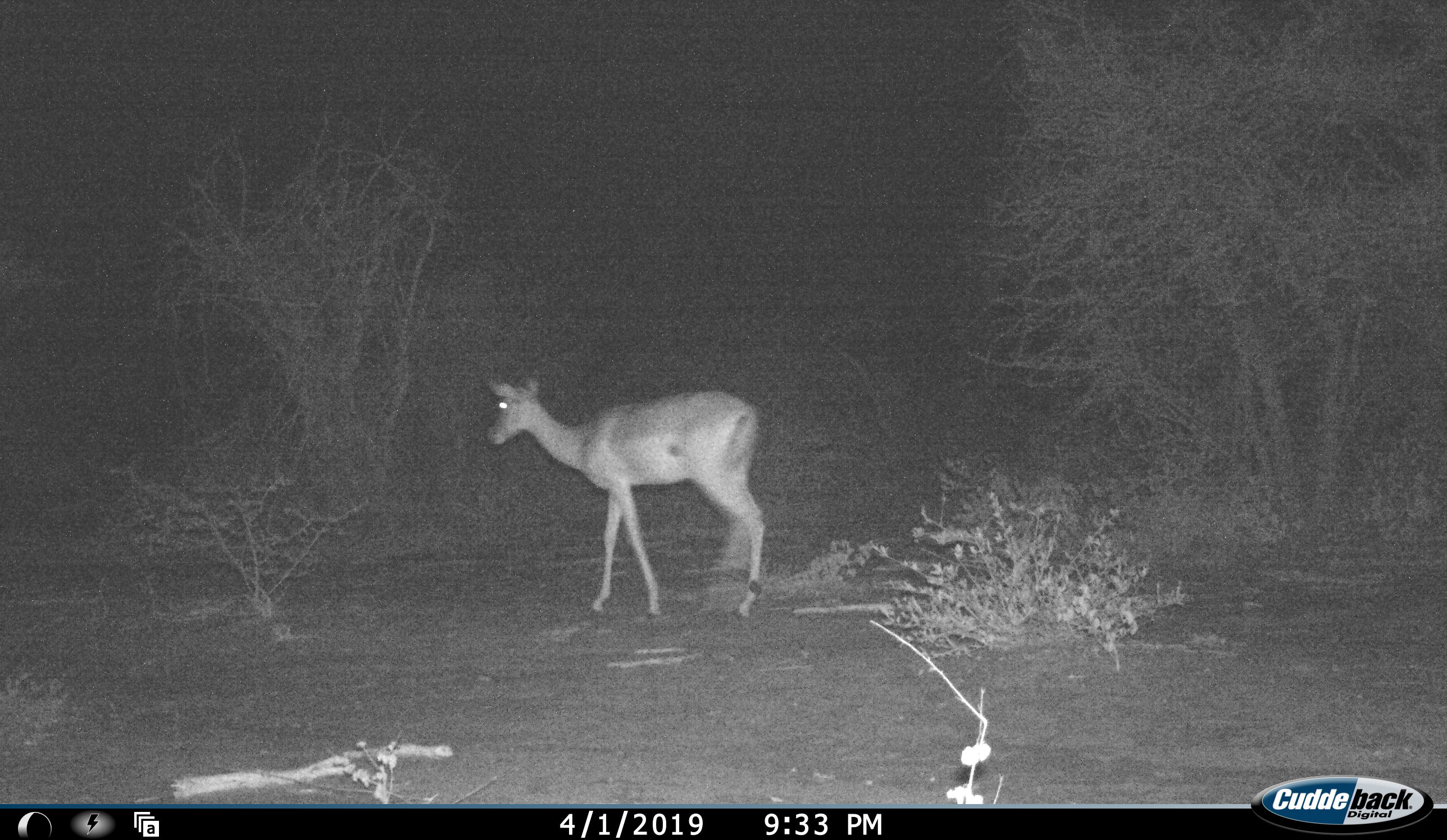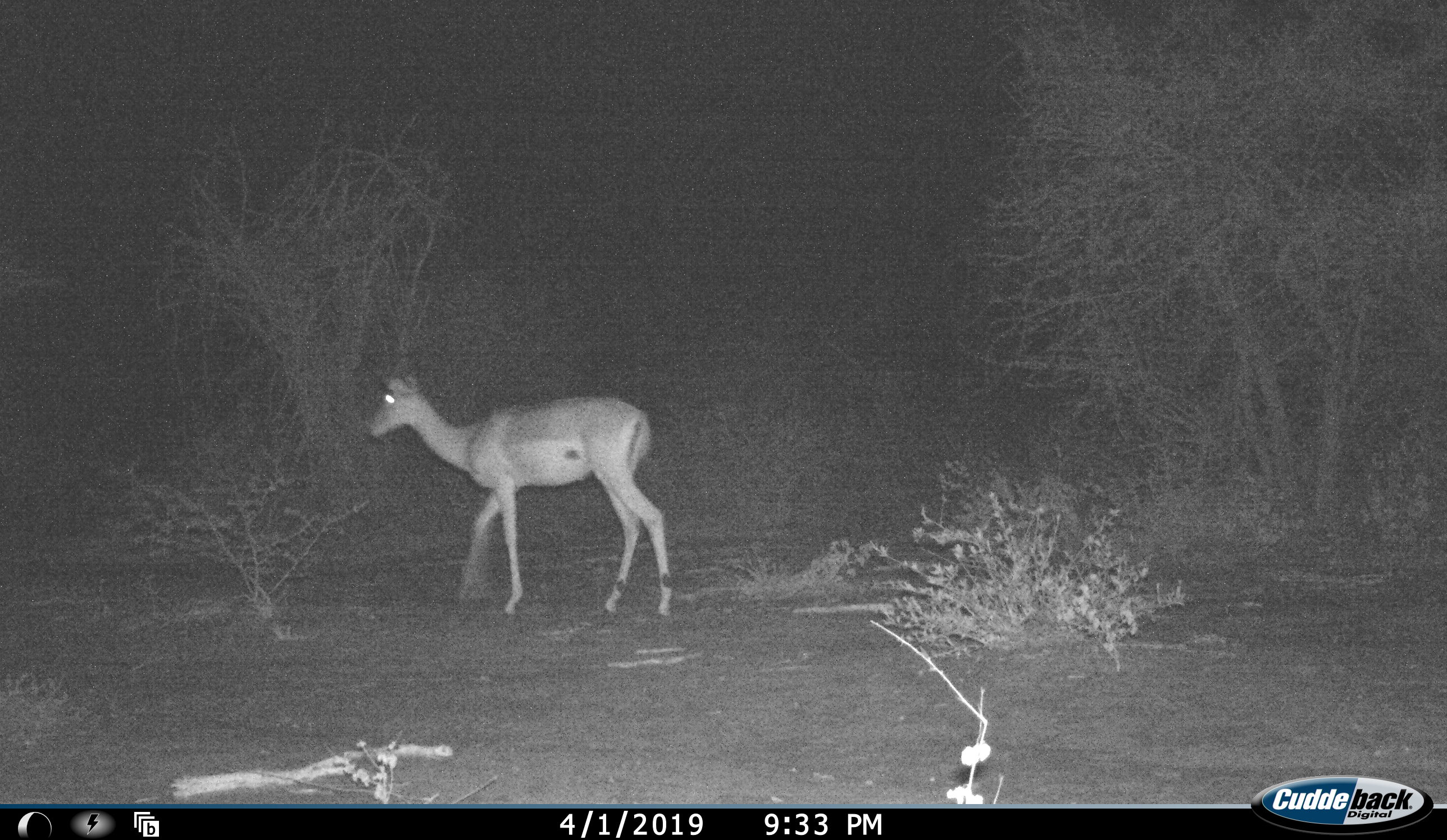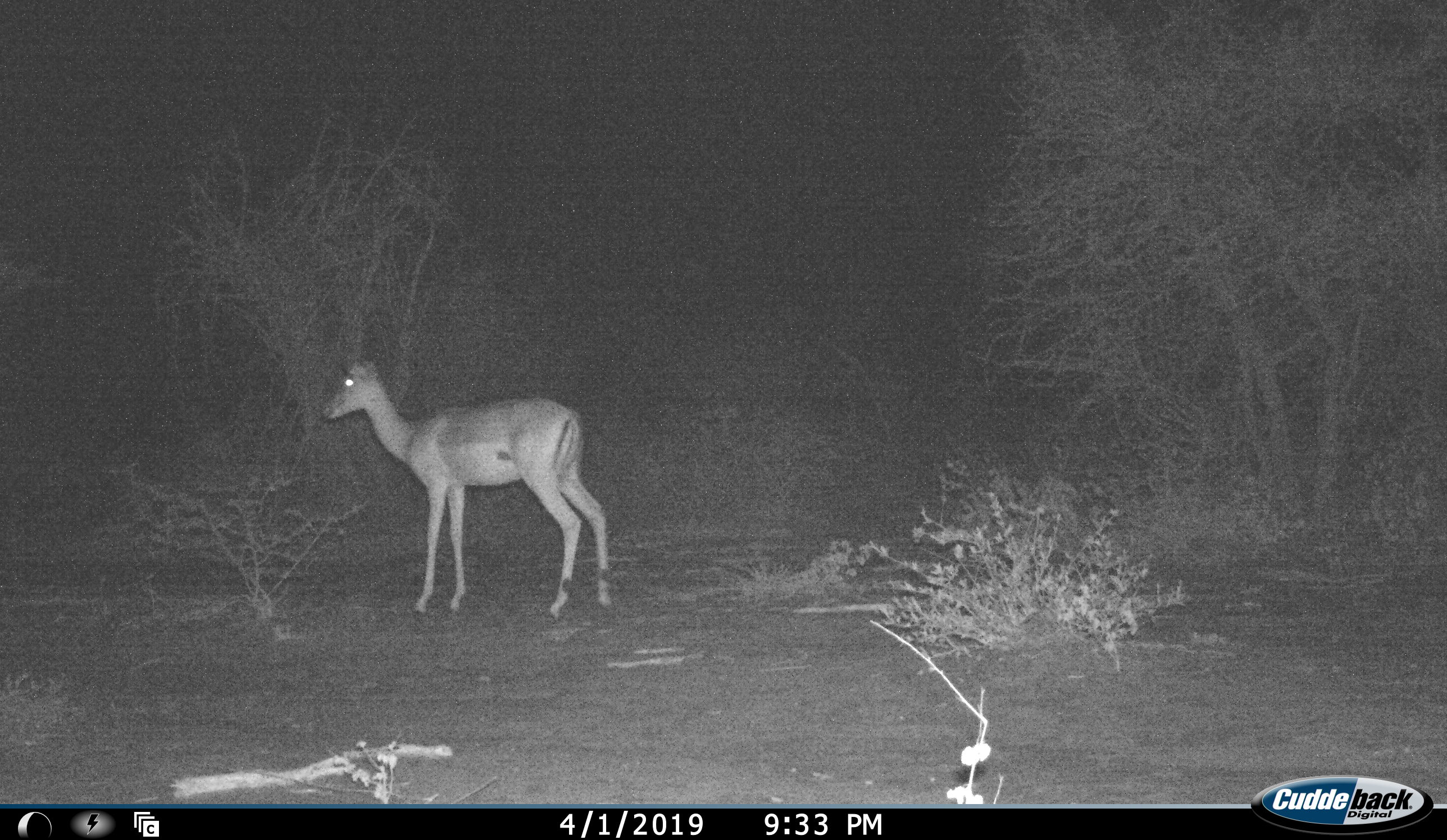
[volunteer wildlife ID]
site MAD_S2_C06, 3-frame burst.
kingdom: Animalia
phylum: Chordata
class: Mammalia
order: Artiodactyla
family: Bovidae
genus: Aepyceros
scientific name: Aepyceros melampus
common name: impala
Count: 1.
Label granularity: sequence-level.